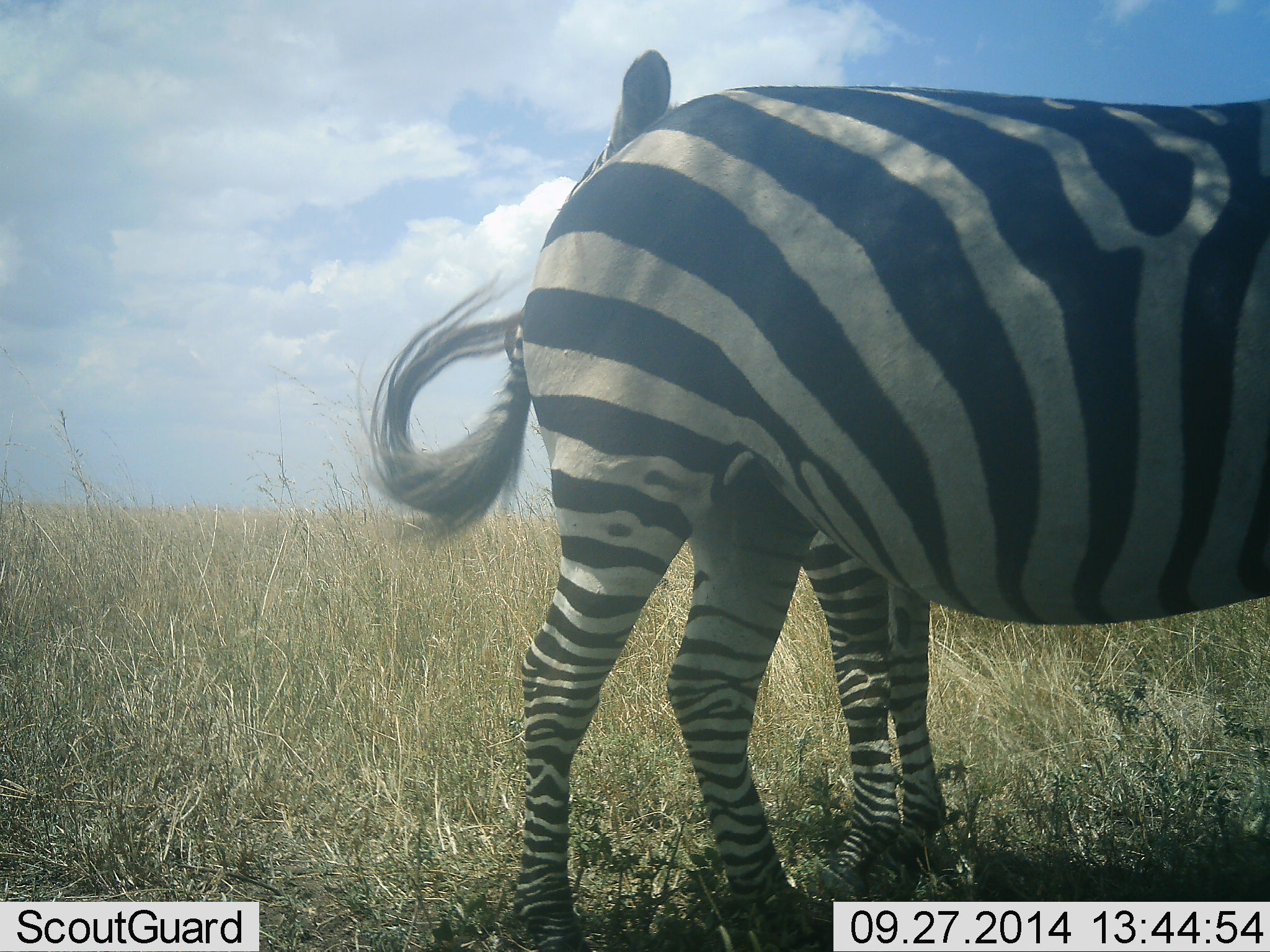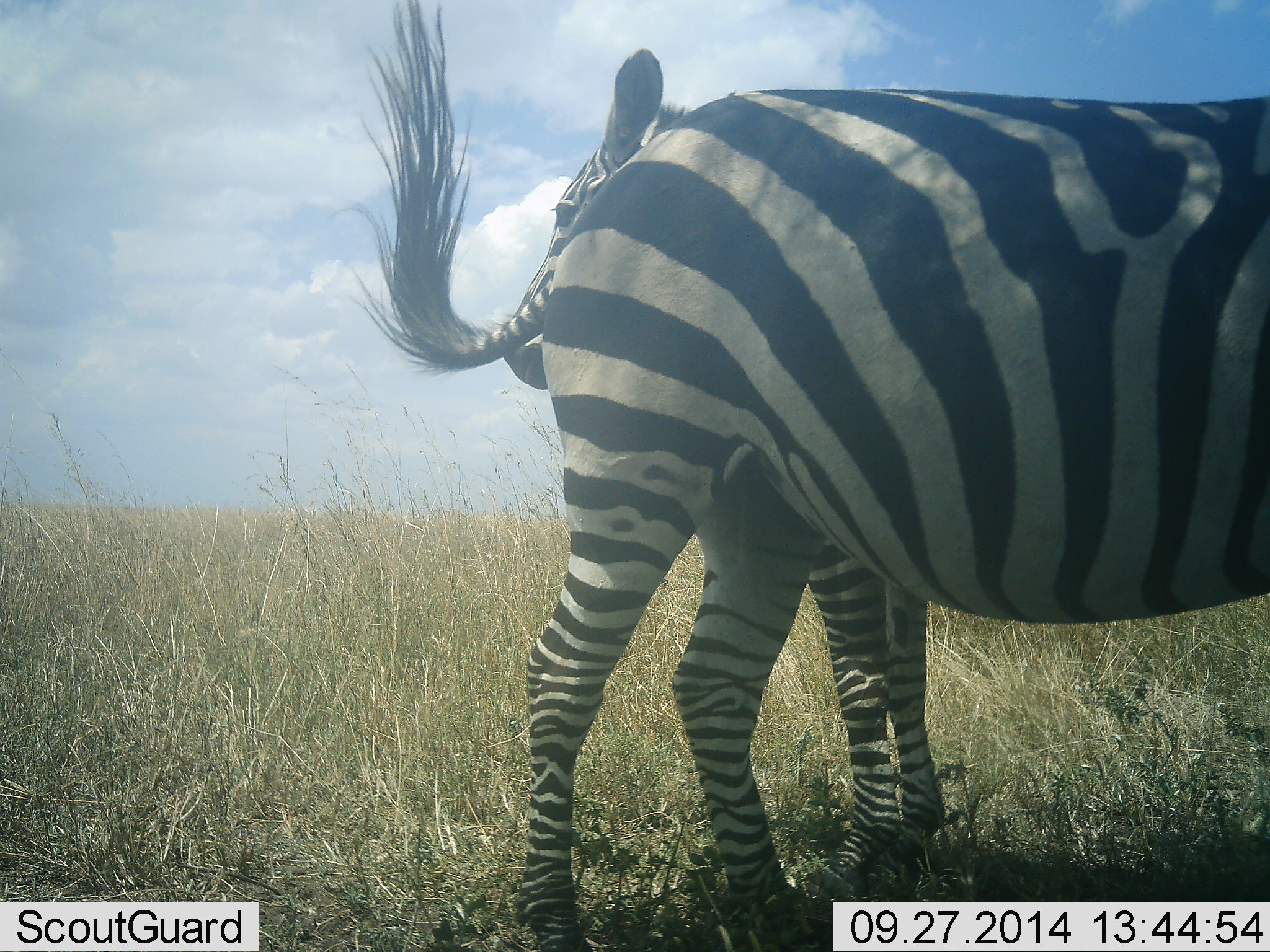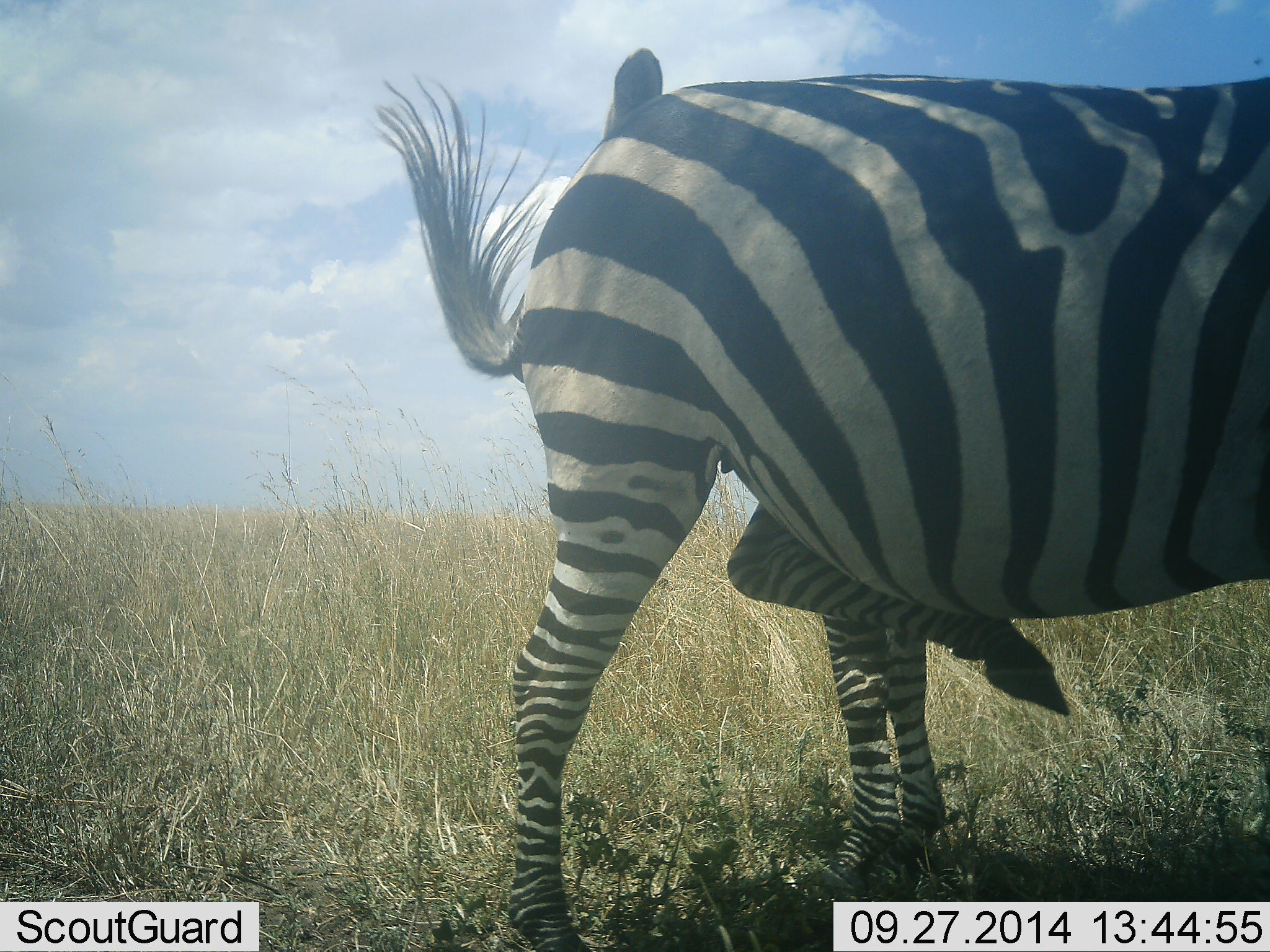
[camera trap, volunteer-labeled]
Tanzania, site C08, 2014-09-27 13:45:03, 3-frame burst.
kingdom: Animalia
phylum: Chordata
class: Mammalia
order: Perissodactyla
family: Equidae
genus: Equus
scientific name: Equus quagga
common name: plains zebra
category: zebra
Zebra (plains zebra) (Equus quagga), count 2. Behavior (volunteer vote fractions): standing 90%, resting 0%, moving 0%, interacting 10%. Young present (vote fraction): 0%. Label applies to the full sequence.